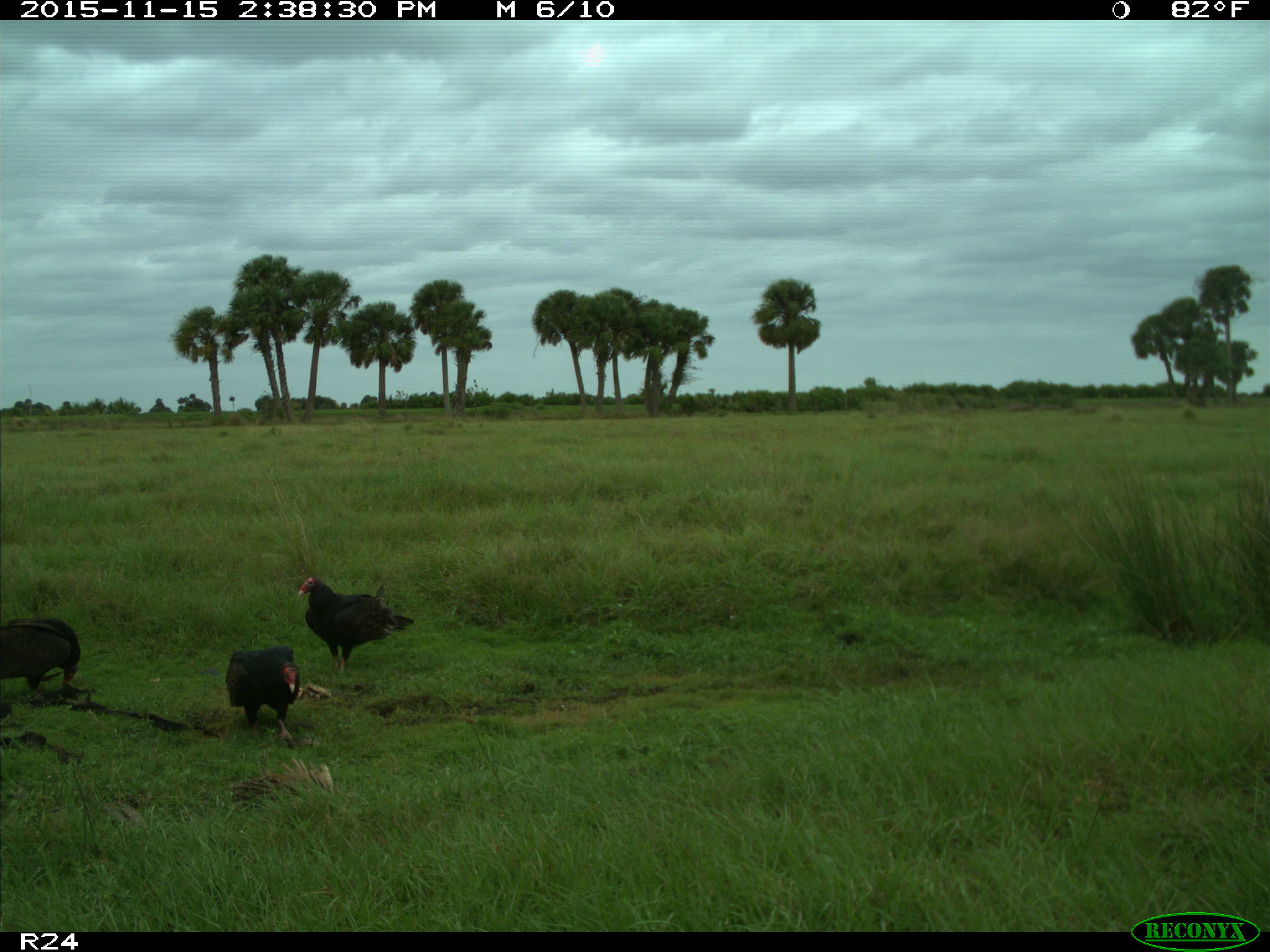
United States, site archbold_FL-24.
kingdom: Animalia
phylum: Chordata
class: Aves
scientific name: Aves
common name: birds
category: unidentified bird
Unidentified bird (birds) (Aves).